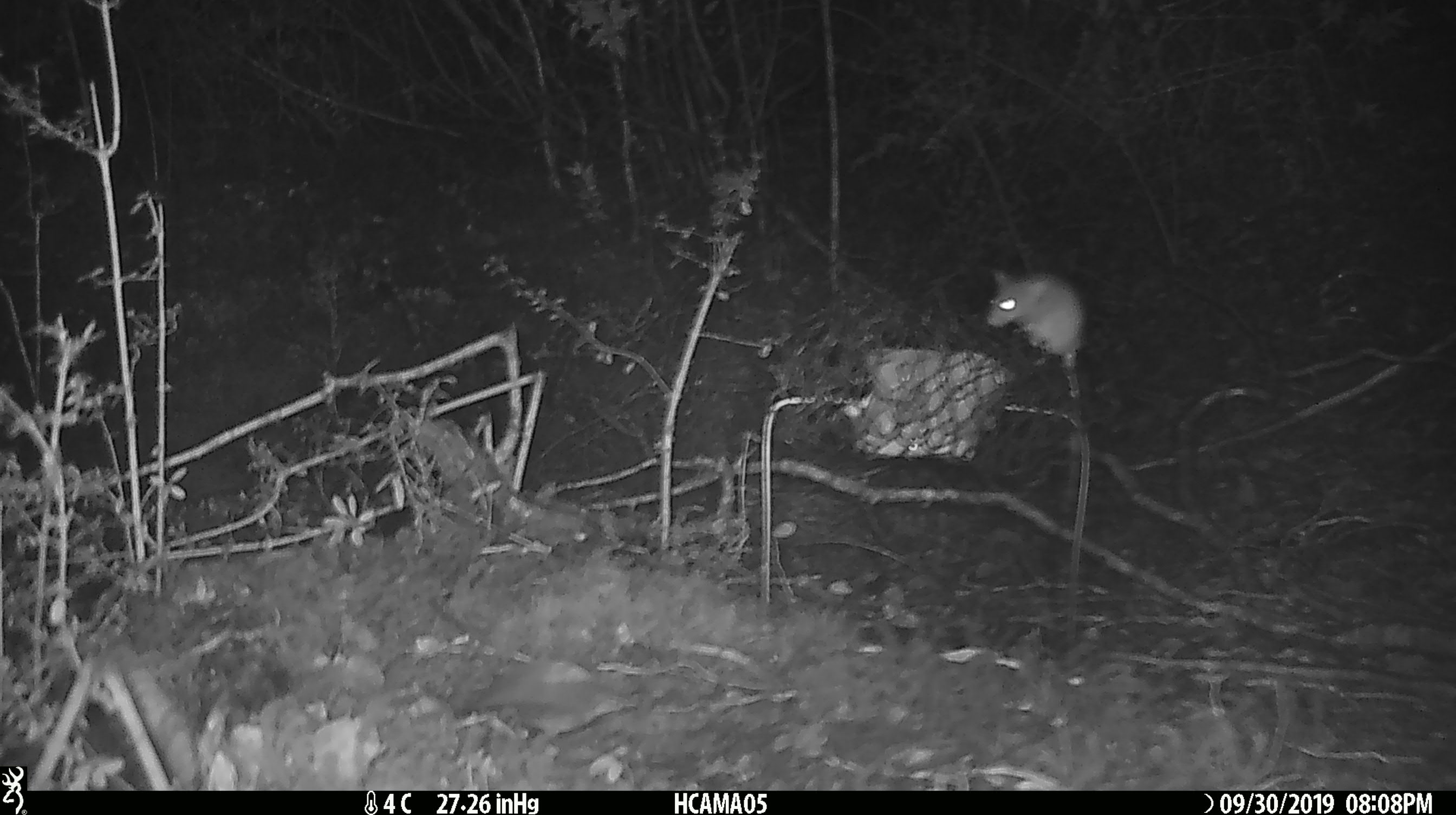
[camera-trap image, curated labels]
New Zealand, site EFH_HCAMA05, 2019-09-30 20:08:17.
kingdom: Animalia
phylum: Chordata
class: Mammalia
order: Rodentia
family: Muridae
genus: Mus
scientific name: Mus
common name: mouse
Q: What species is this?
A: Mouse (Mus).